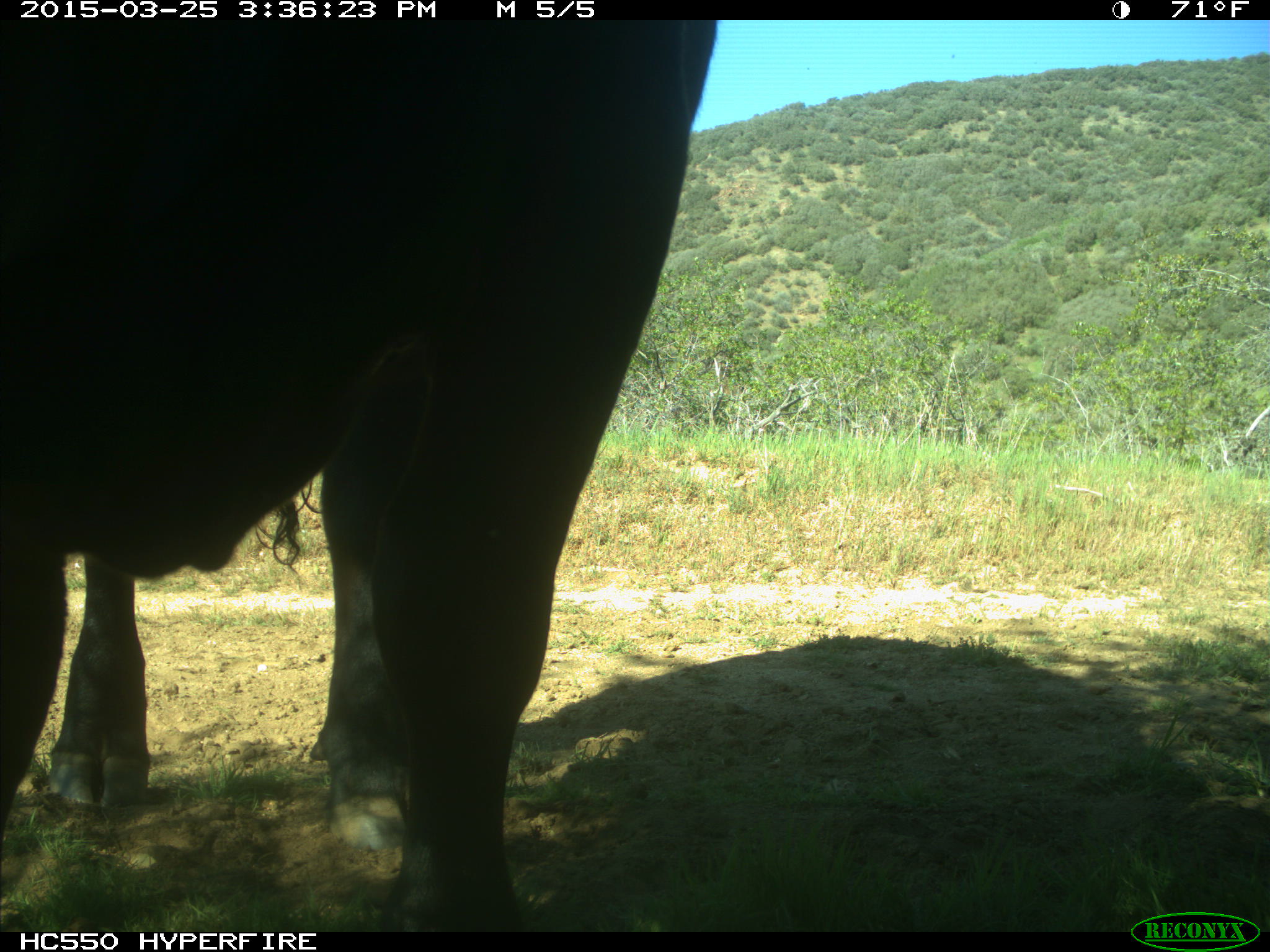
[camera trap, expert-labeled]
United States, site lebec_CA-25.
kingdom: Animalia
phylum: Chordata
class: Mammalia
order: Artiodactyla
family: Bovidae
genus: Bos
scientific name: Bos taurus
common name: domestic cow